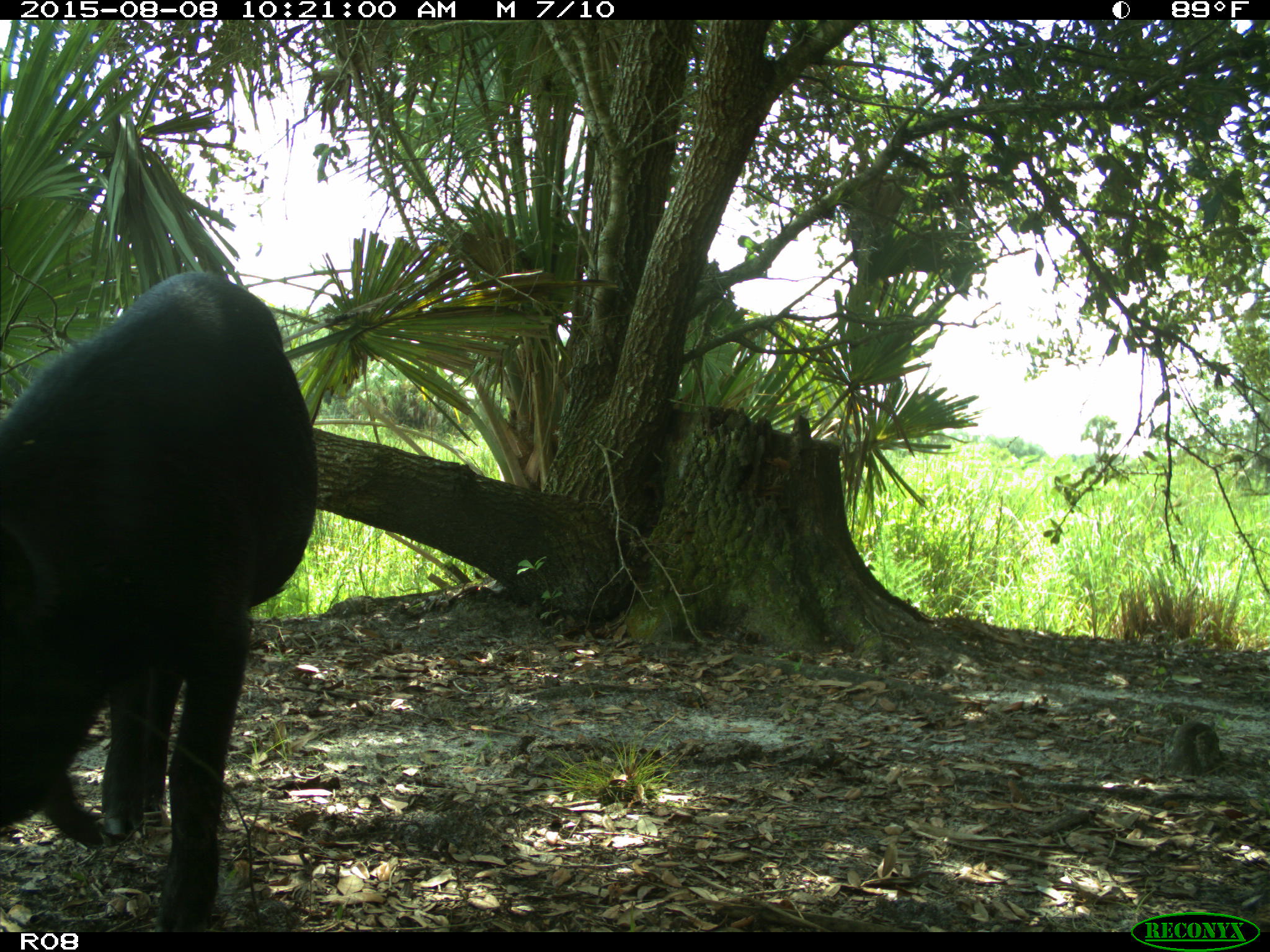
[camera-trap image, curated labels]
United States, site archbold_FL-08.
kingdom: Animalia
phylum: Chordata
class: Mammalia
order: Artiodactyla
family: Suidae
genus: Sus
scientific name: Sus scrofa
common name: wild boar